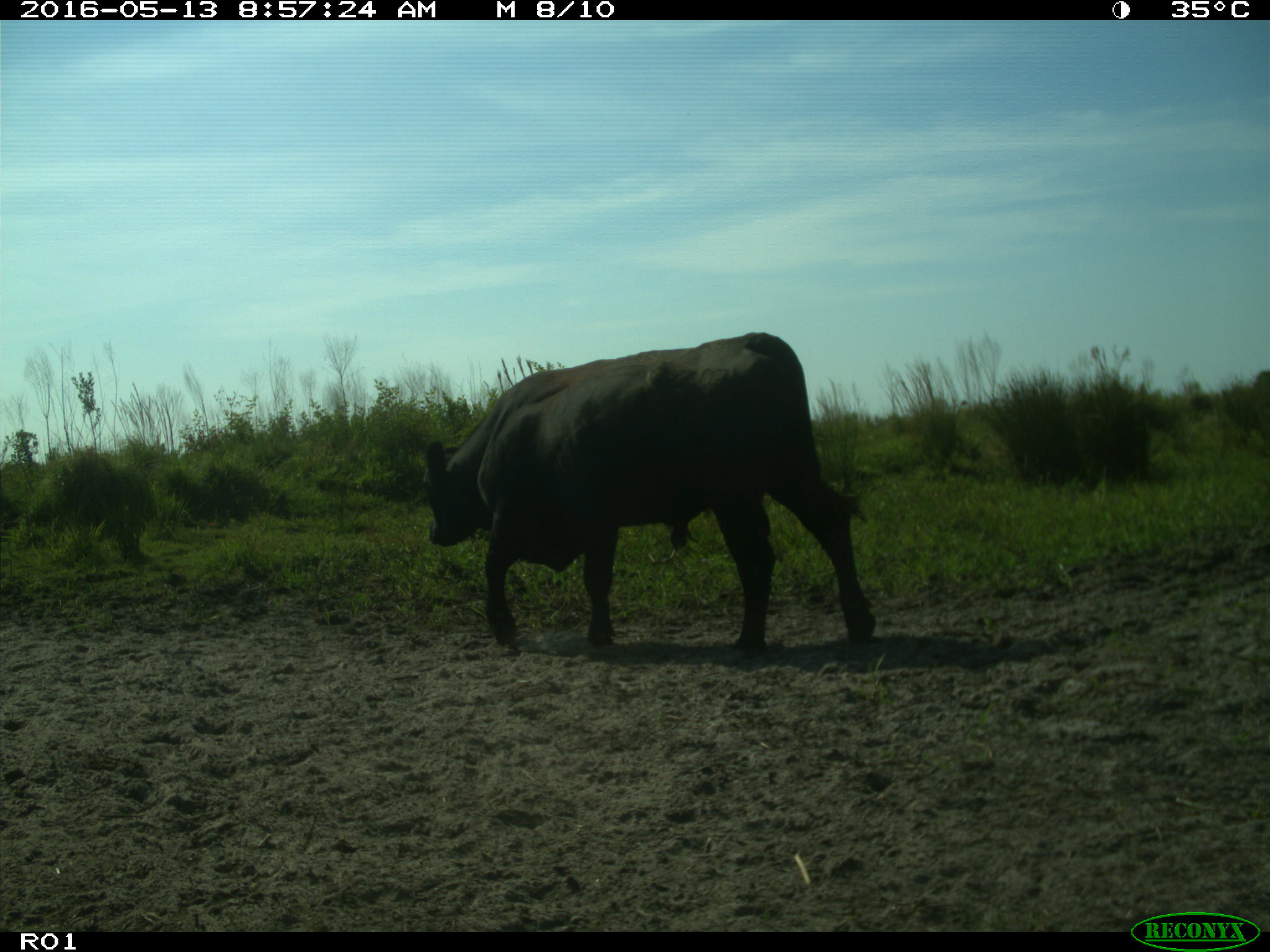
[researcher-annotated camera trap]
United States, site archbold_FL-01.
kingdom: Animalia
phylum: Chordata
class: Mammalia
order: Artiodactyla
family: Bovidae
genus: Bos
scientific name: Bos taurus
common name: domestic cow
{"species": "Bos taurus (domestic cow)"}